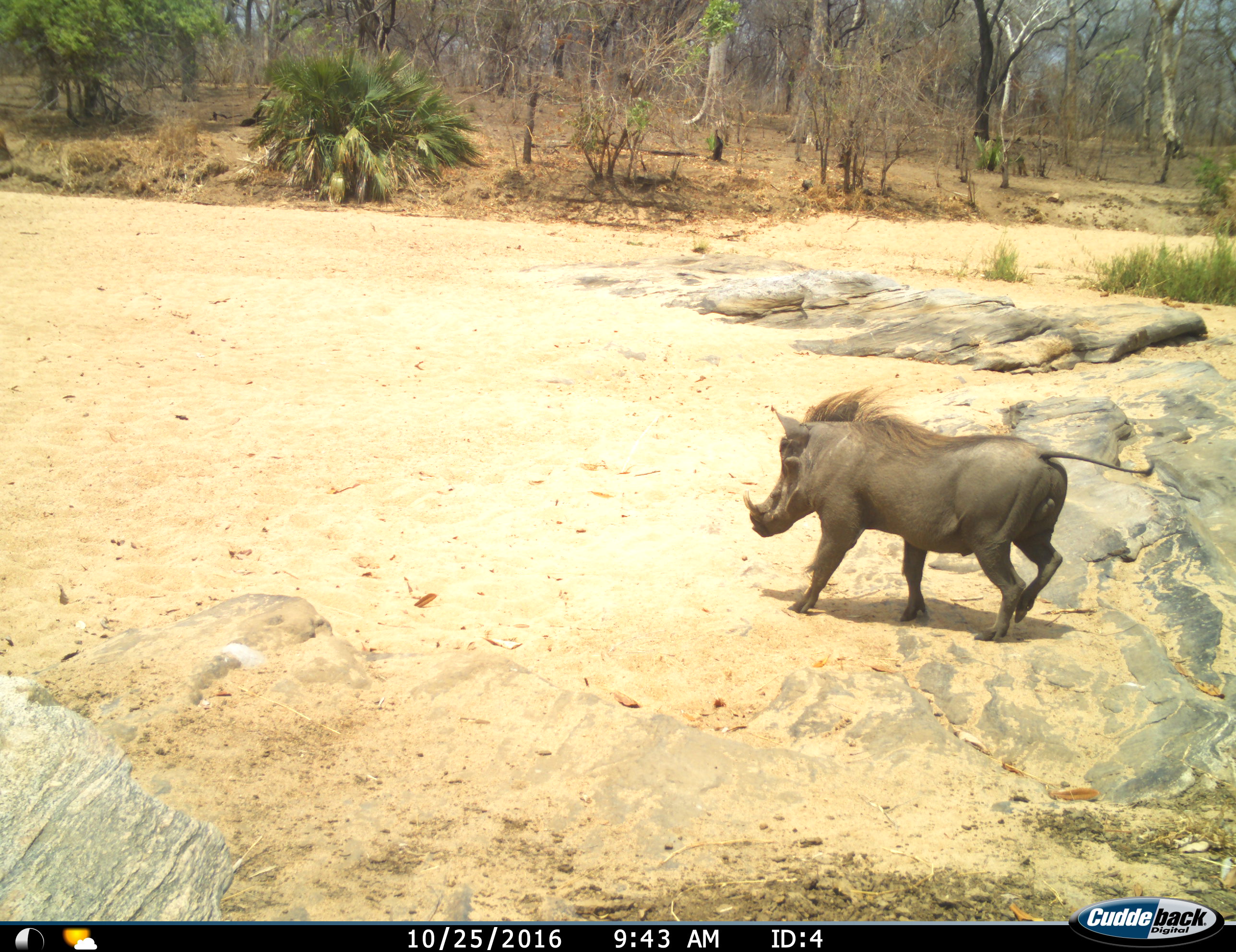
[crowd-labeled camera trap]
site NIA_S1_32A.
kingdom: Animalia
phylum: Chordata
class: Mammalia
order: Artiodactyla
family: Suidae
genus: Phacochoerus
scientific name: Phacochoerus africanus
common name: warthog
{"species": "warthog (Phacochoerus africanus)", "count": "1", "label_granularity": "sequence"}